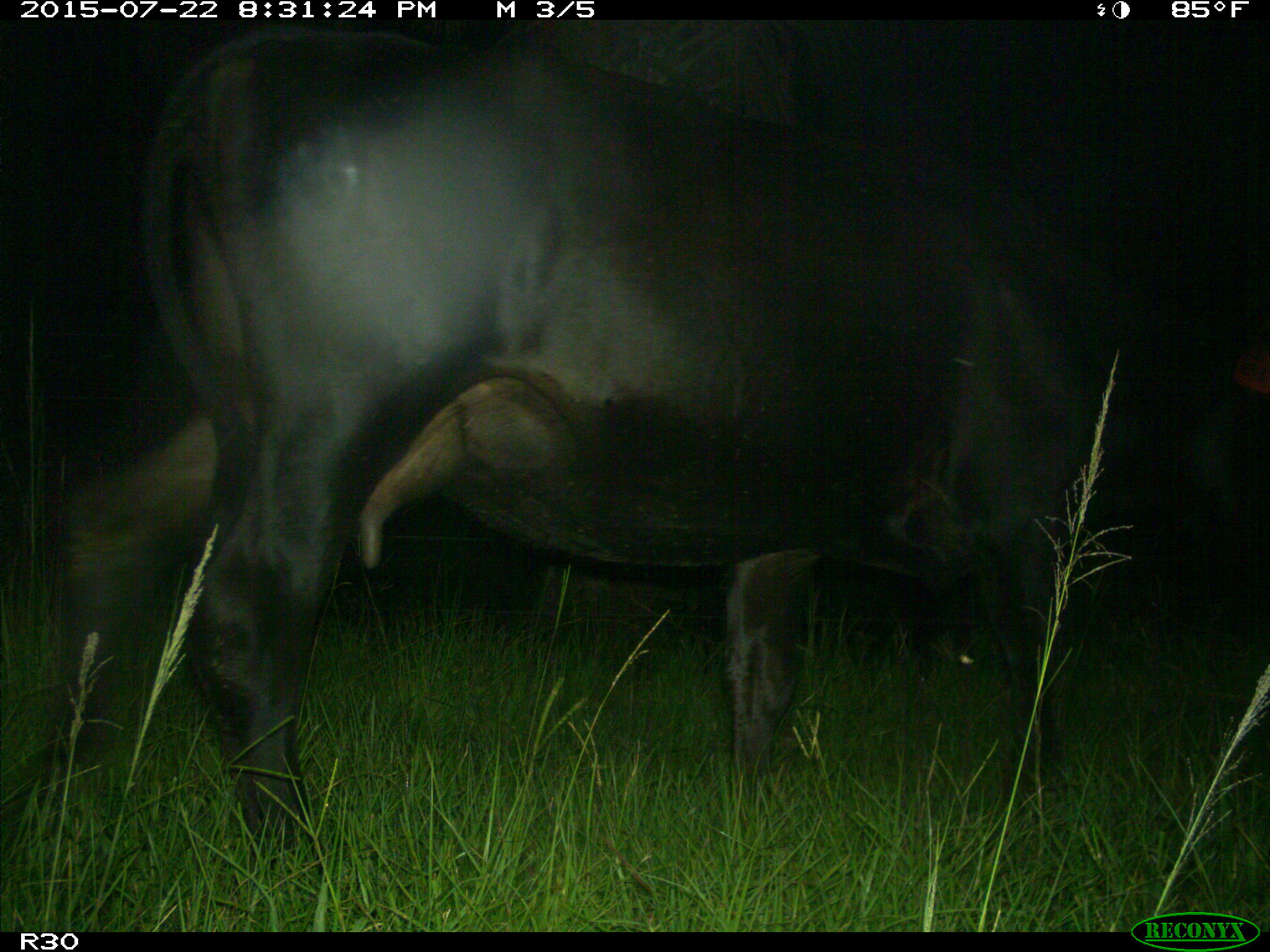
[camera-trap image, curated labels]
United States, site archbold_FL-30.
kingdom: Animalia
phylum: Chordata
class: Mammalia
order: Artiodactyla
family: Bovidae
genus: Bos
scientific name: Bos taurus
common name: domestic cow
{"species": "Bos taurus (domestic cow)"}